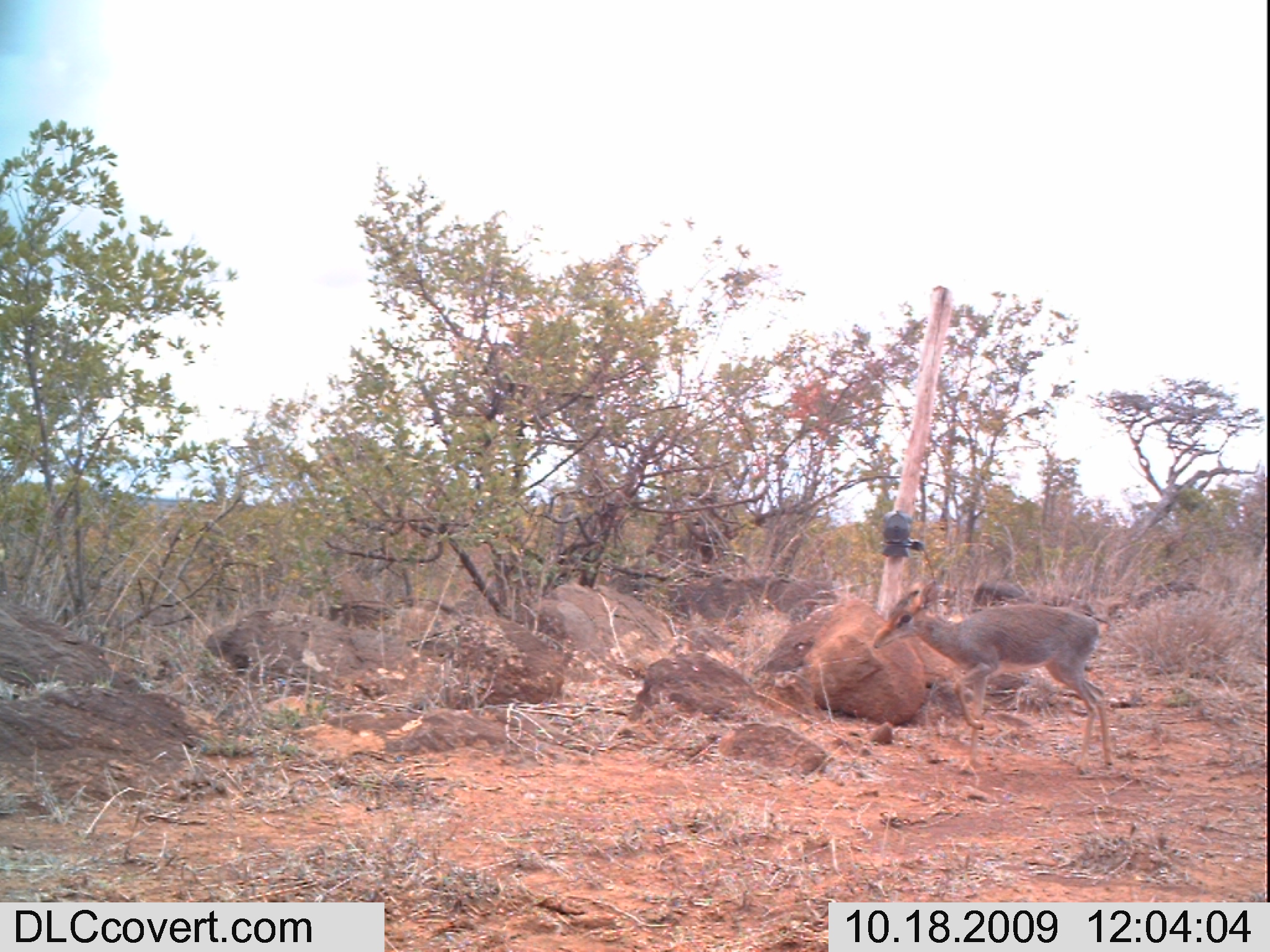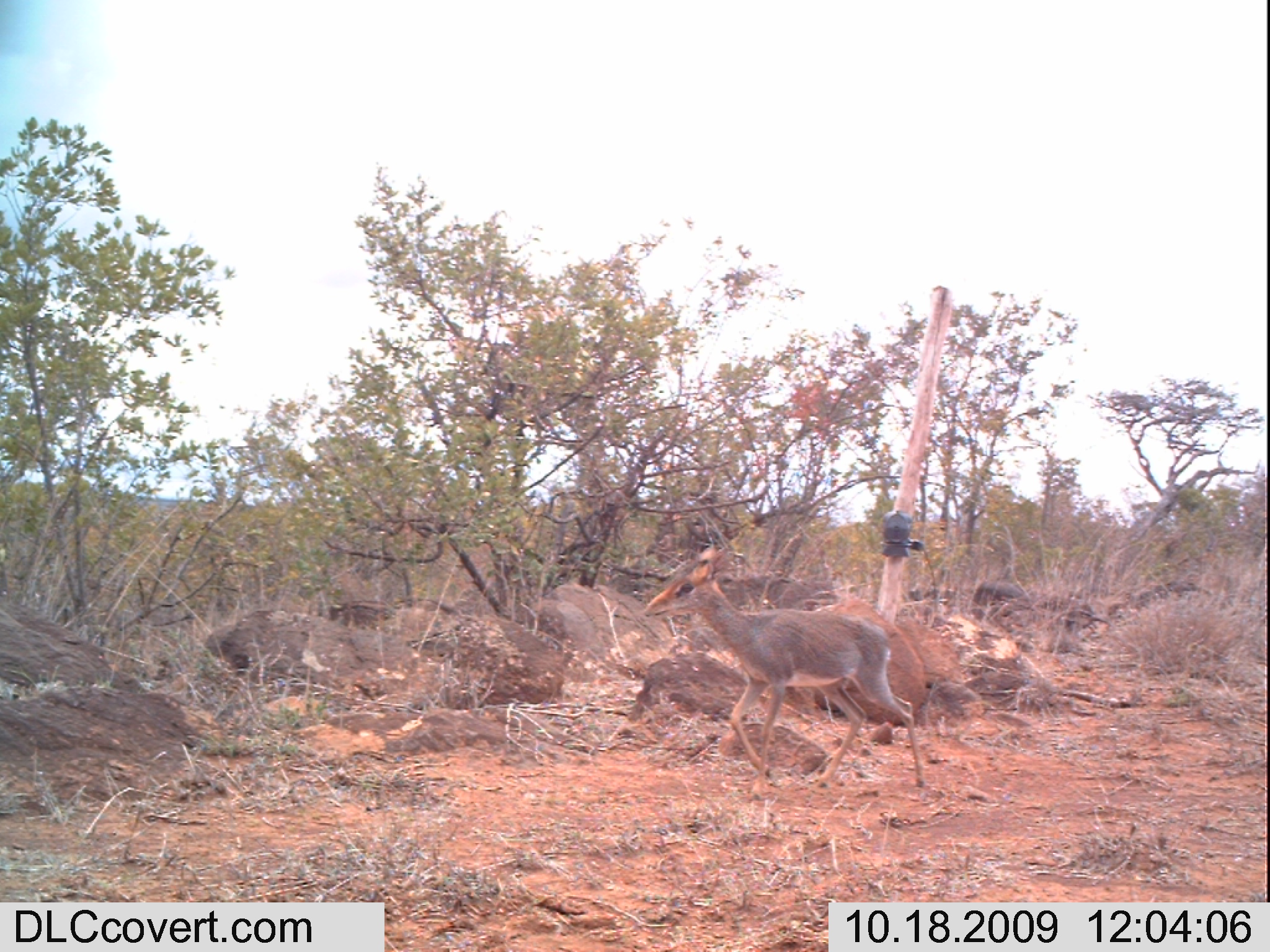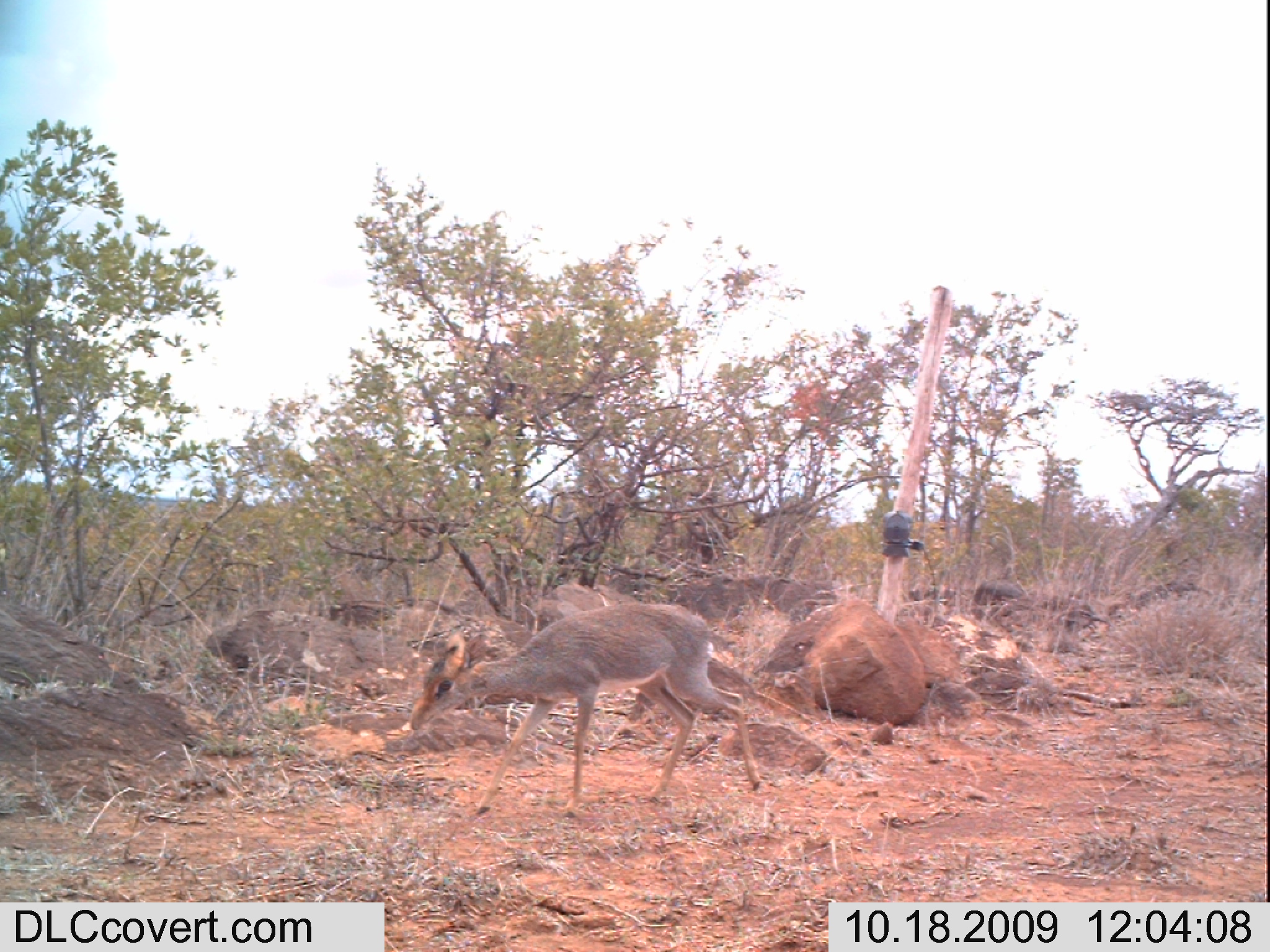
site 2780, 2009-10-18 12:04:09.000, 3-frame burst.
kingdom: Animalia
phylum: Chordata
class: Mammalia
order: Artiodactyla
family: Bovidae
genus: Madoqua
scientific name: Madoqua guentheri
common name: günther's dik-dik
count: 1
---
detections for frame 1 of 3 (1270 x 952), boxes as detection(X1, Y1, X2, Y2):
madoqua guentheri: detection(872, 580, 1114, 773)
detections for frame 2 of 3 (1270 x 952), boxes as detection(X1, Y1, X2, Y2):
madoqua guentheri: detection(640, 545, 924, 796)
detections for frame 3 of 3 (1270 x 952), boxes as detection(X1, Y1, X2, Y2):
madoqua guentheri: detection(408, 603, 760, 813)